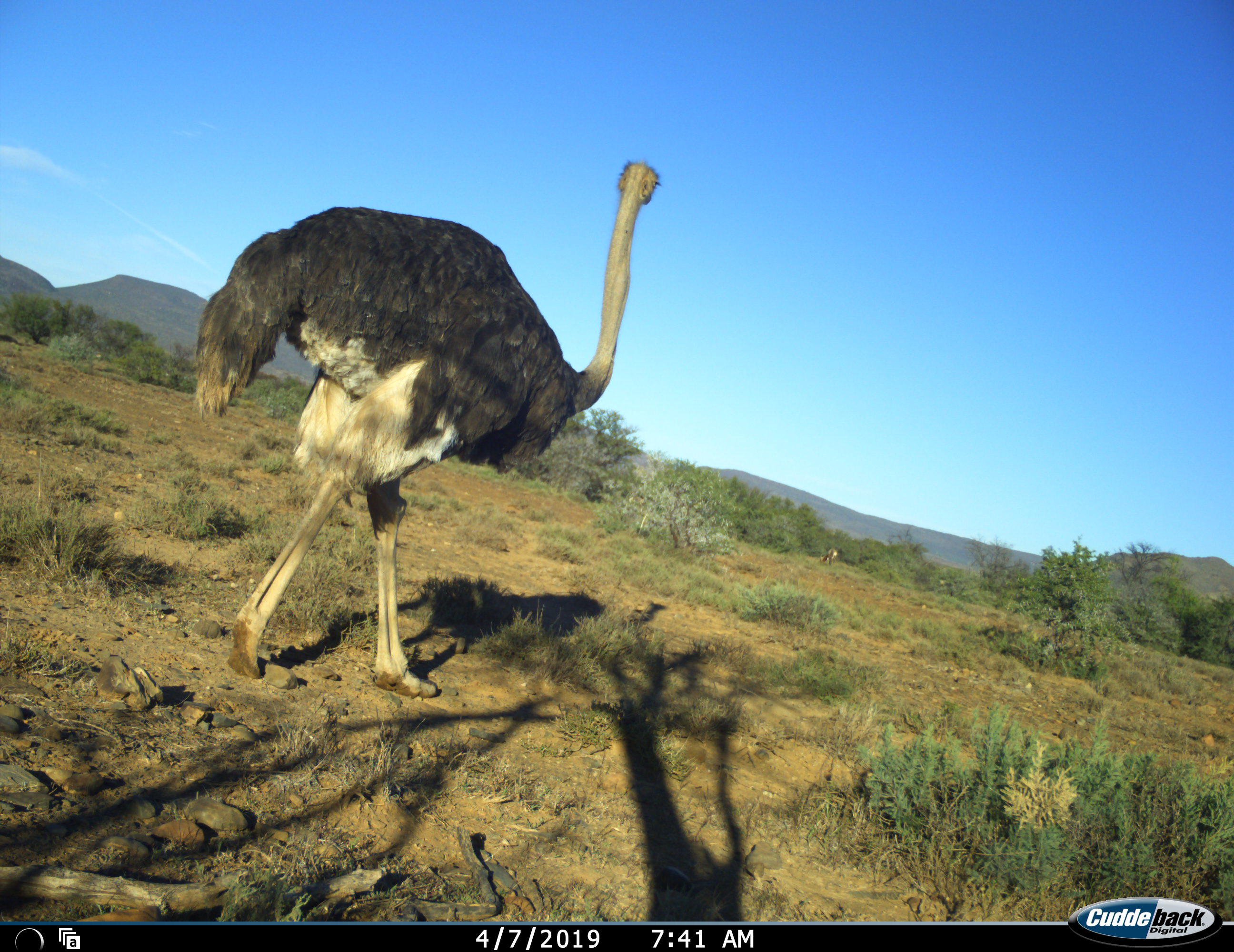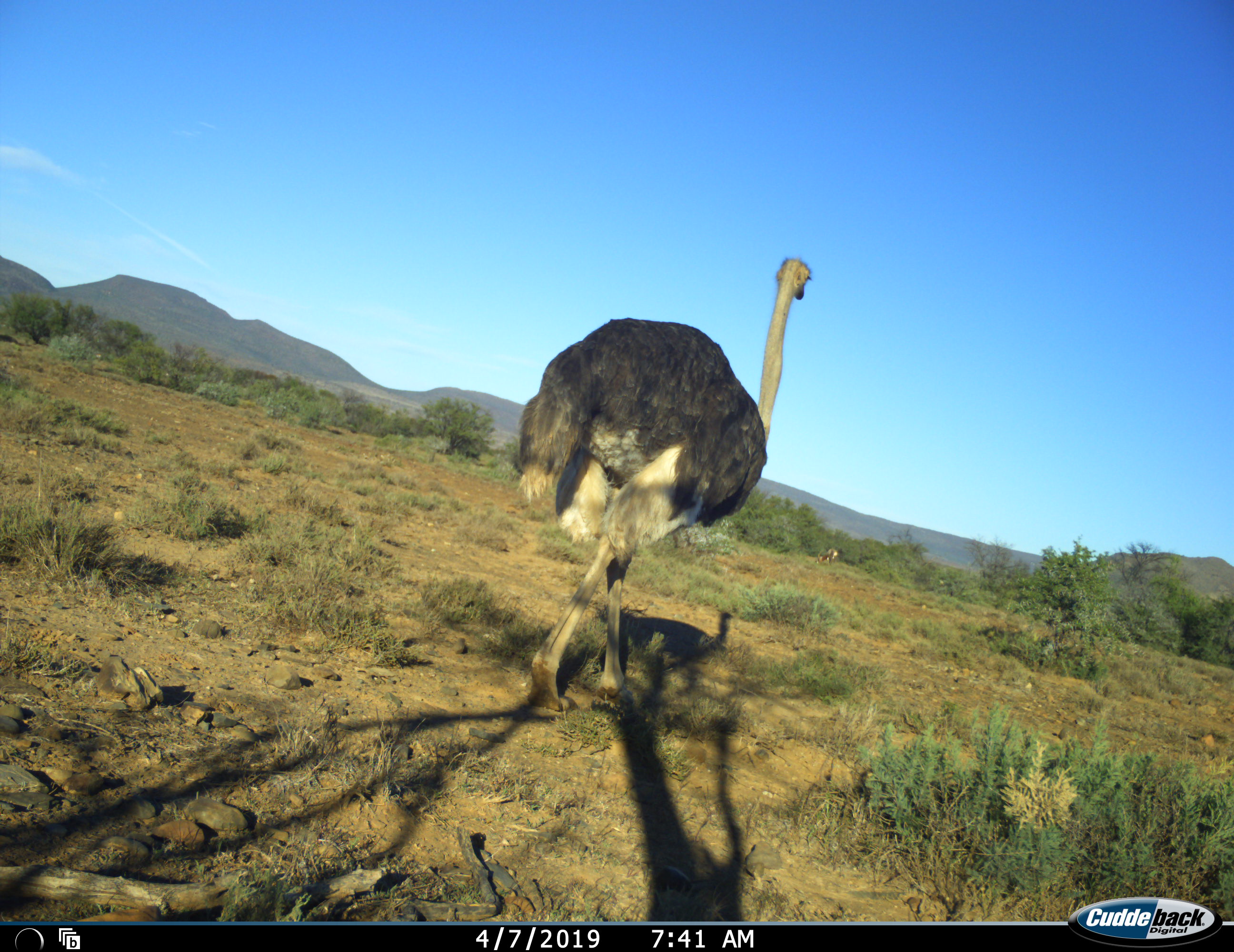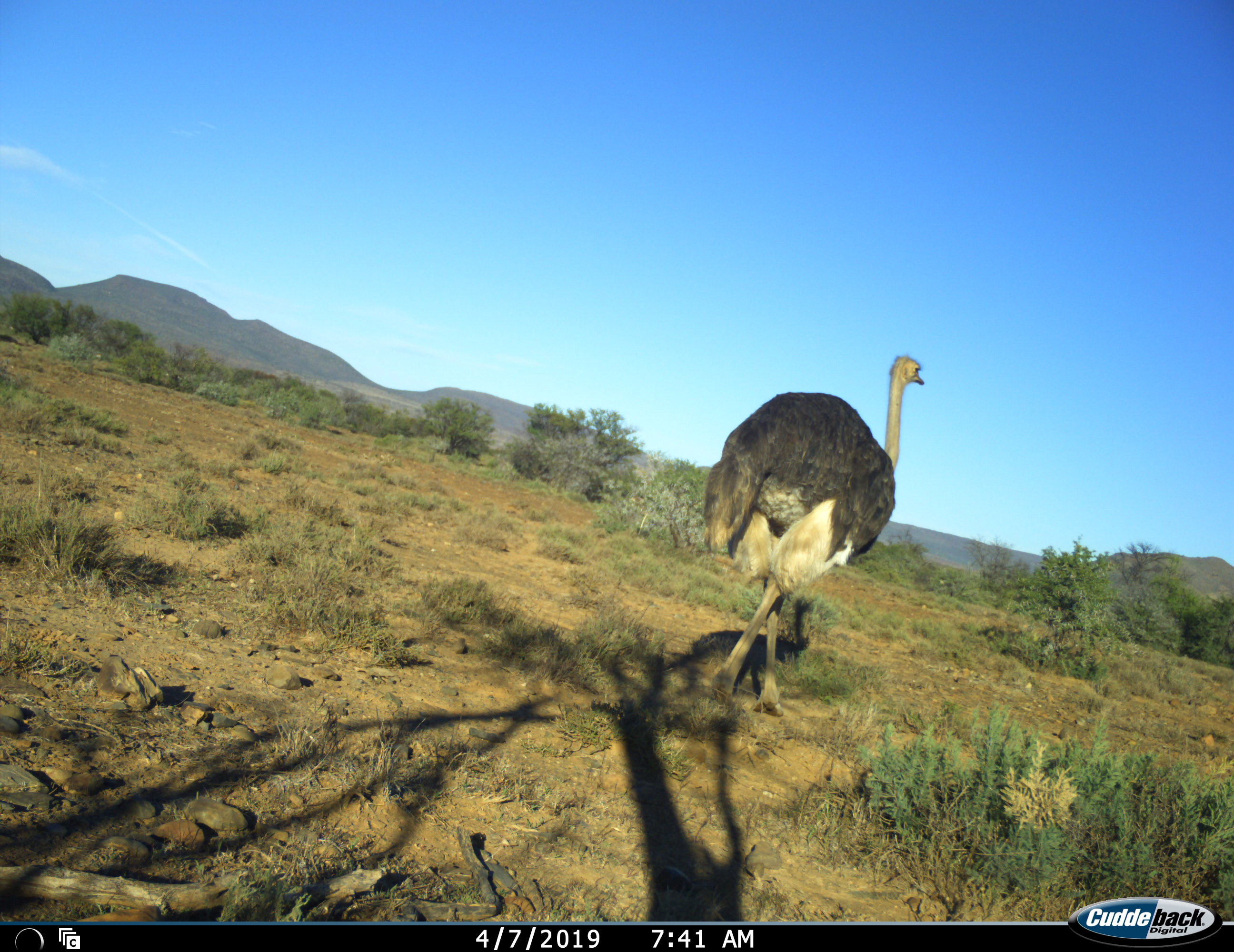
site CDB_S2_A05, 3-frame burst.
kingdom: Animalia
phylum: Chordata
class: Aves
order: Struthioniformes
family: Struthionidae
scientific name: Struthionidae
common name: ostrich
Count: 1.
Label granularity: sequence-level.